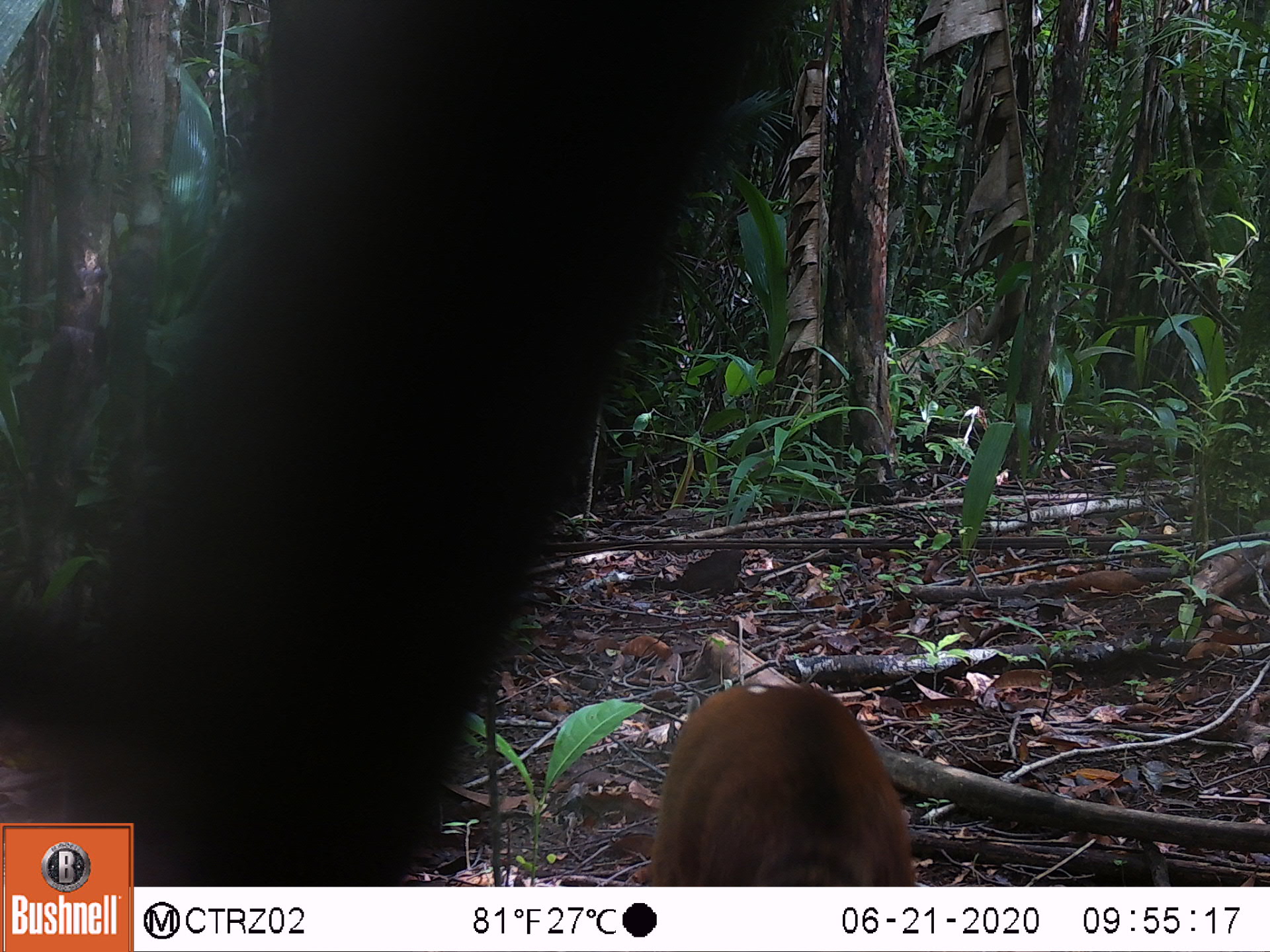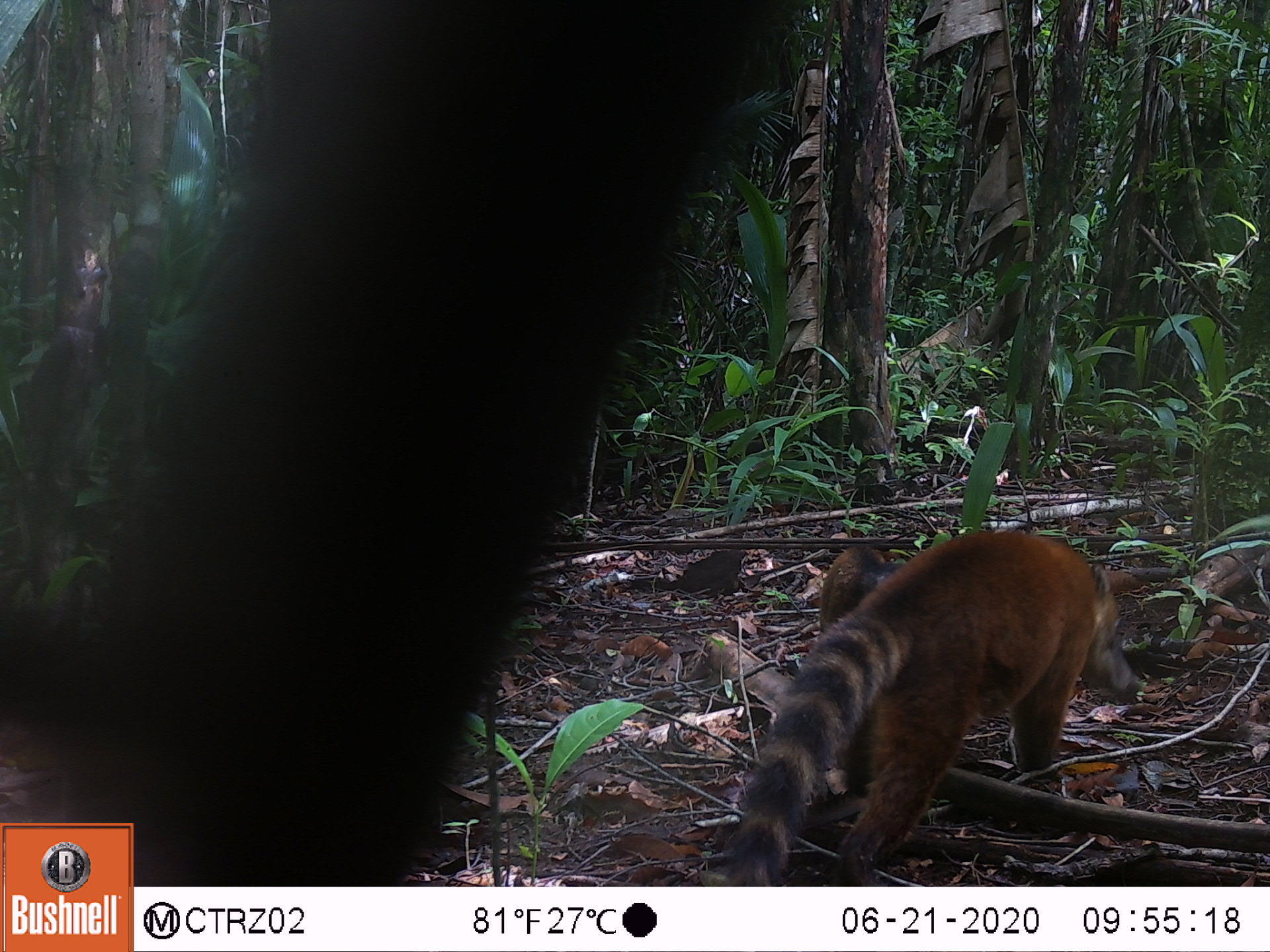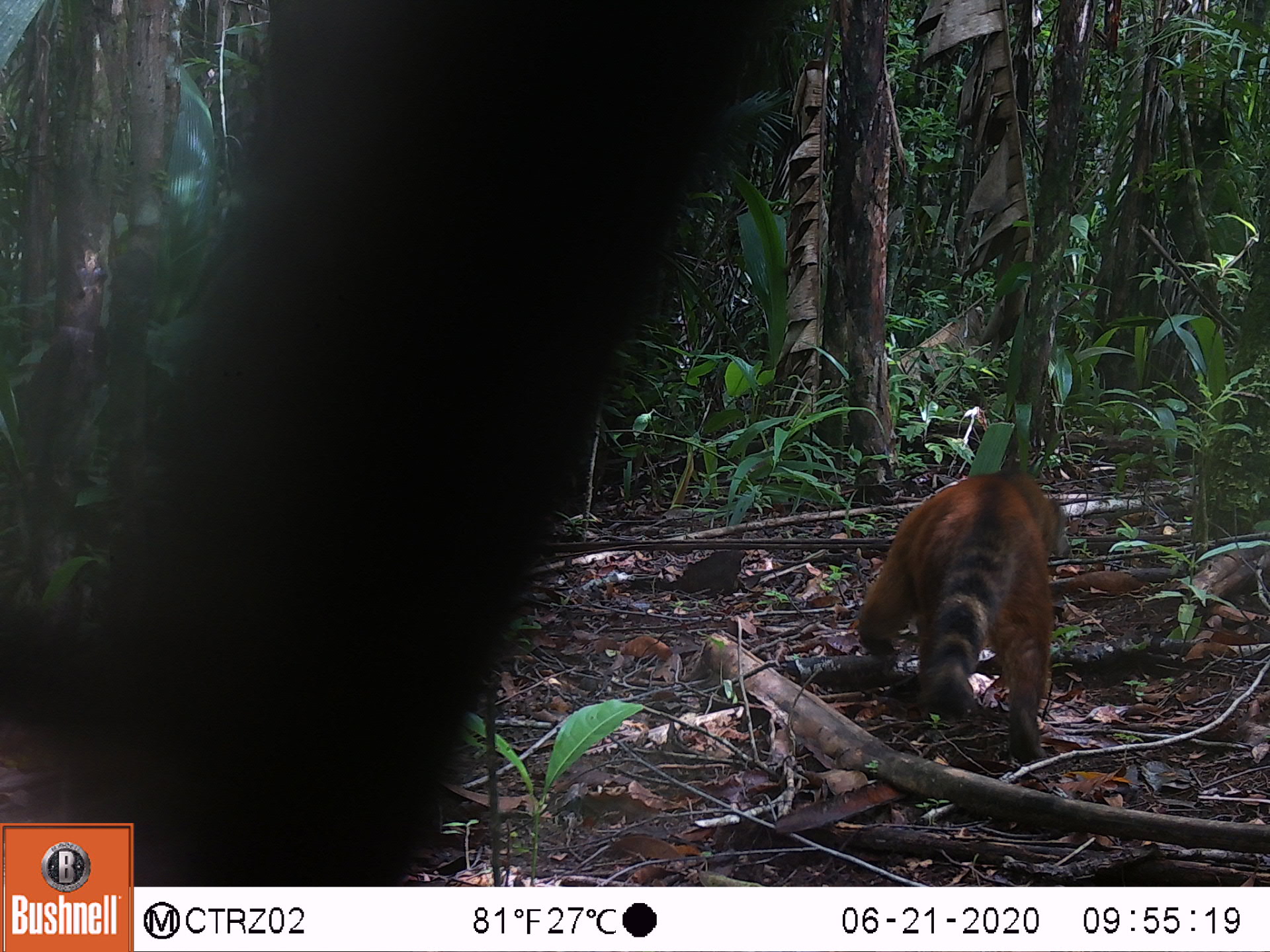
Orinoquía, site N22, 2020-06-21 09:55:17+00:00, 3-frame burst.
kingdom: Animalia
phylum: Chordata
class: Mammalia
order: Carnivora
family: Procyonidae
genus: Nasua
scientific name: Nasua nasua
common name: south american coati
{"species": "south american coati (Nasua nasua)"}